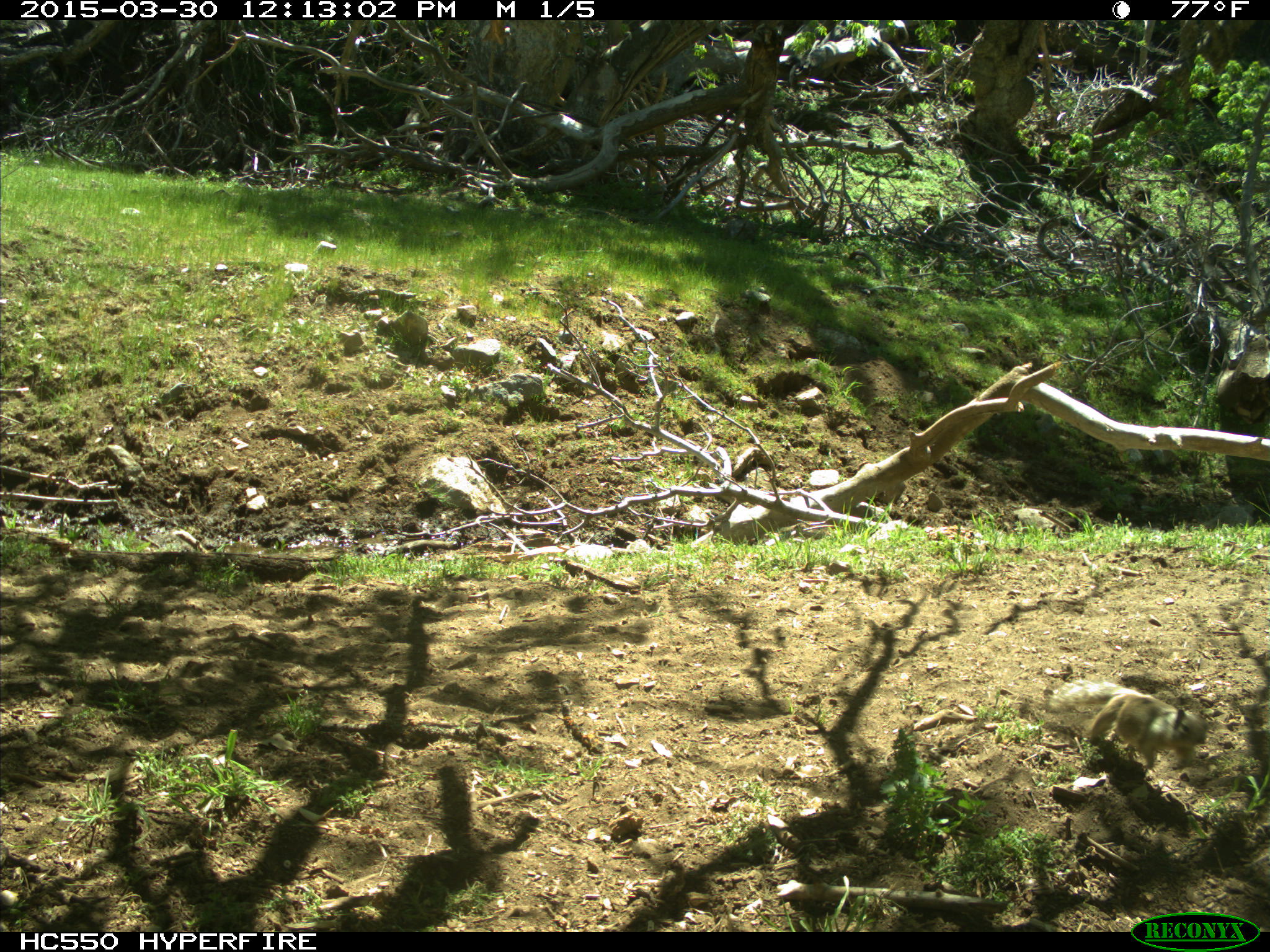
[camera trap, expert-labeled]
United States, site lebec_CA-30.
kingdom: Animalia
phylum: Chordata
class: Mammalia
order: Rodentia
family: Sciuridae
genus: Otospermophilus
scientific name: Otospermophilus beecheyi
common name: california ground squirrel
Otospermophilus beecheyi (california ground squirrel).